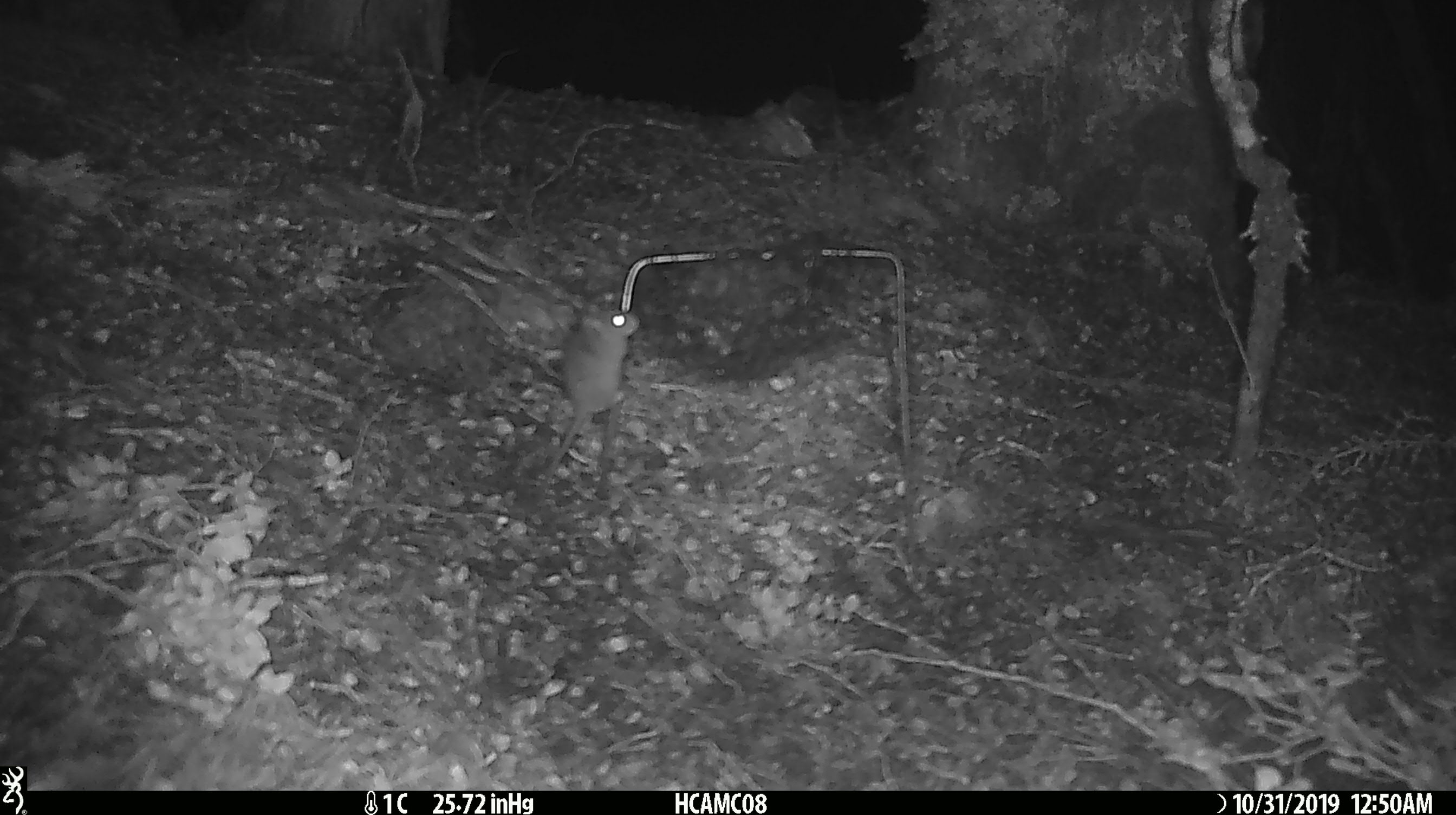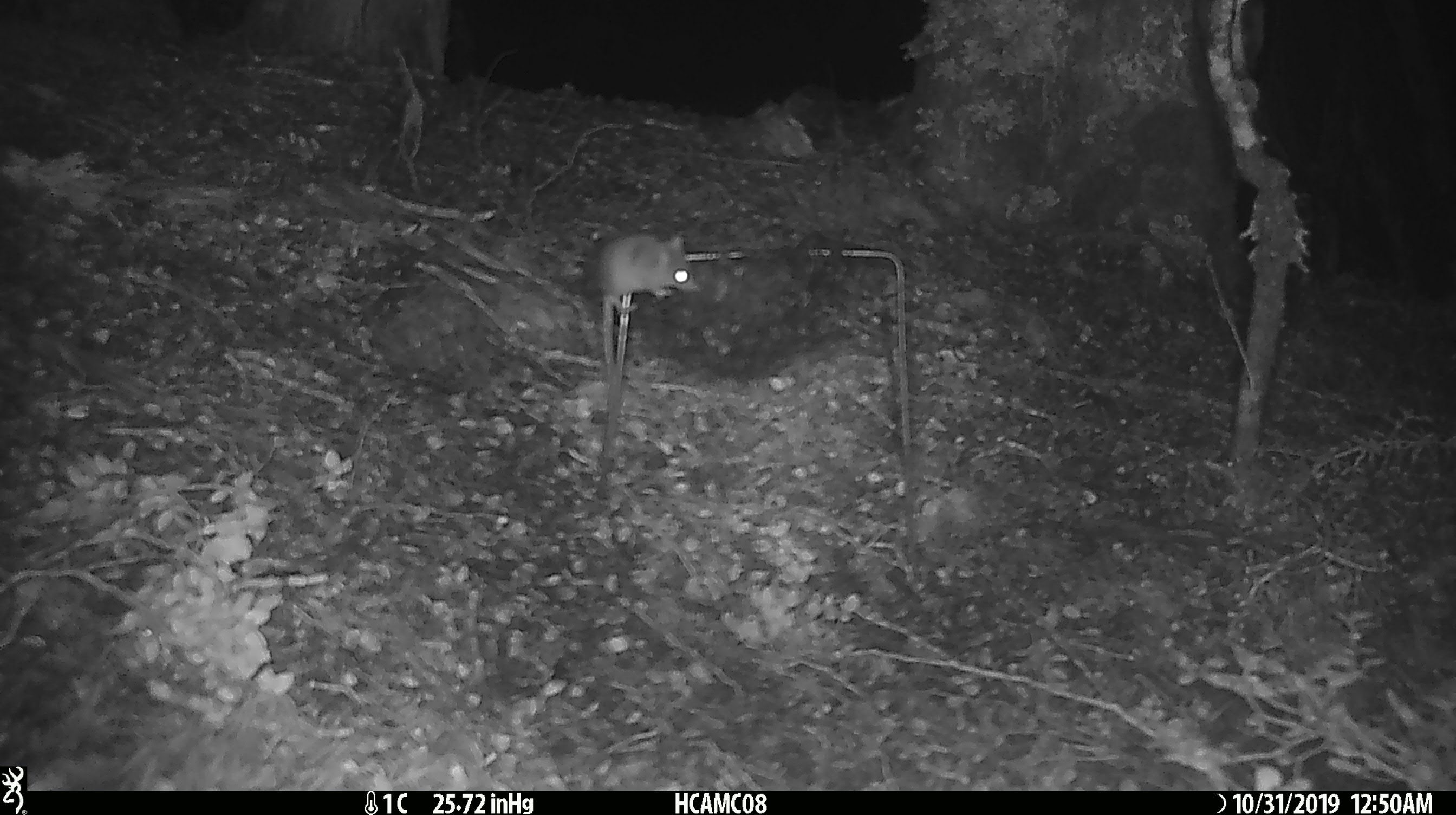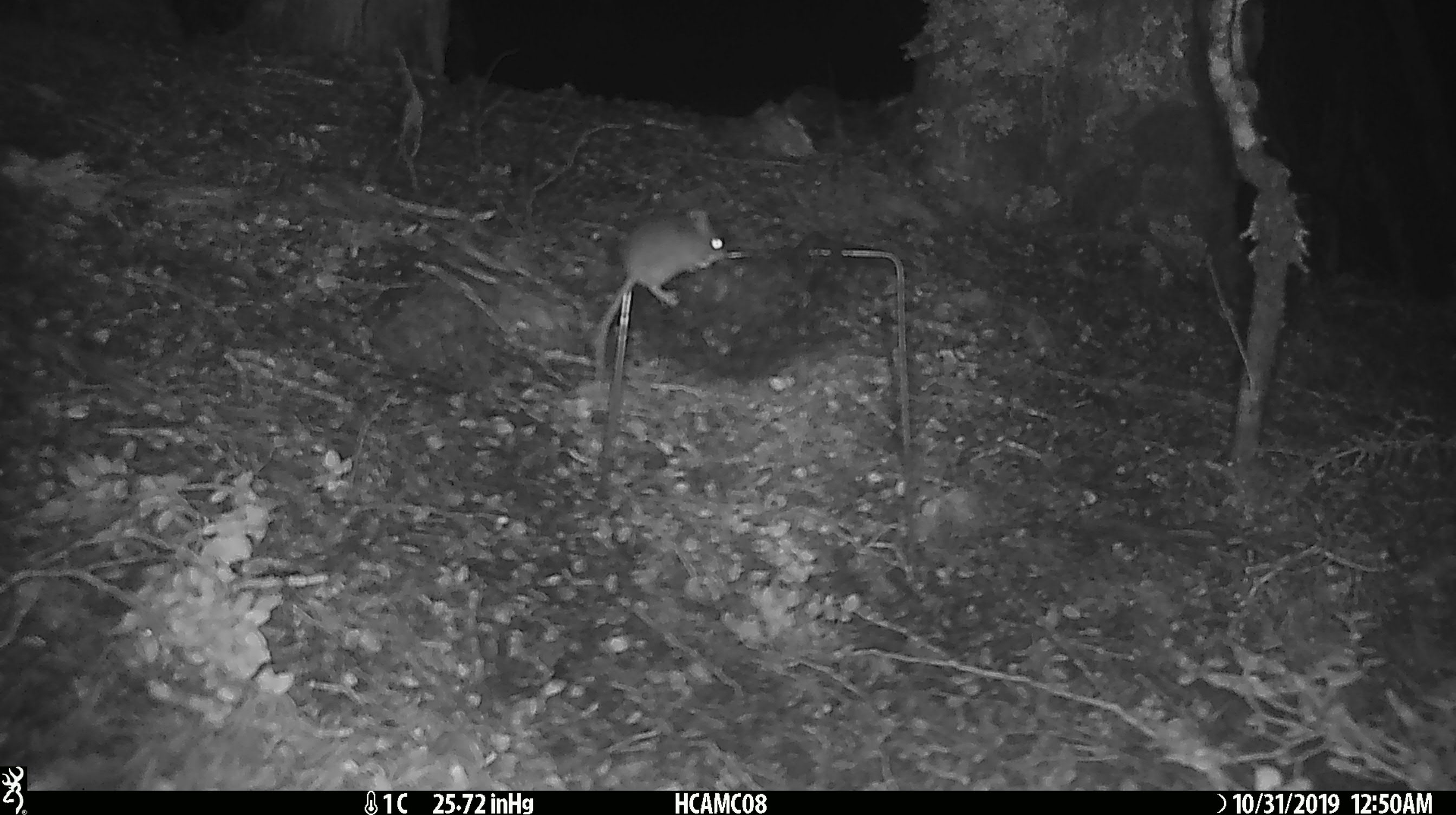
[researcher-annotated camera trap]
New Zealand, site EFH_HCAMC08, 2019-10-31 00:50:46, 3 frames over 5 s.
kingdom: Animalia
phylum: Chordata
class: Mammalia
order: Rodentia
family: Muridae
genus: Mus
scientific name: Mus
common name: mouse